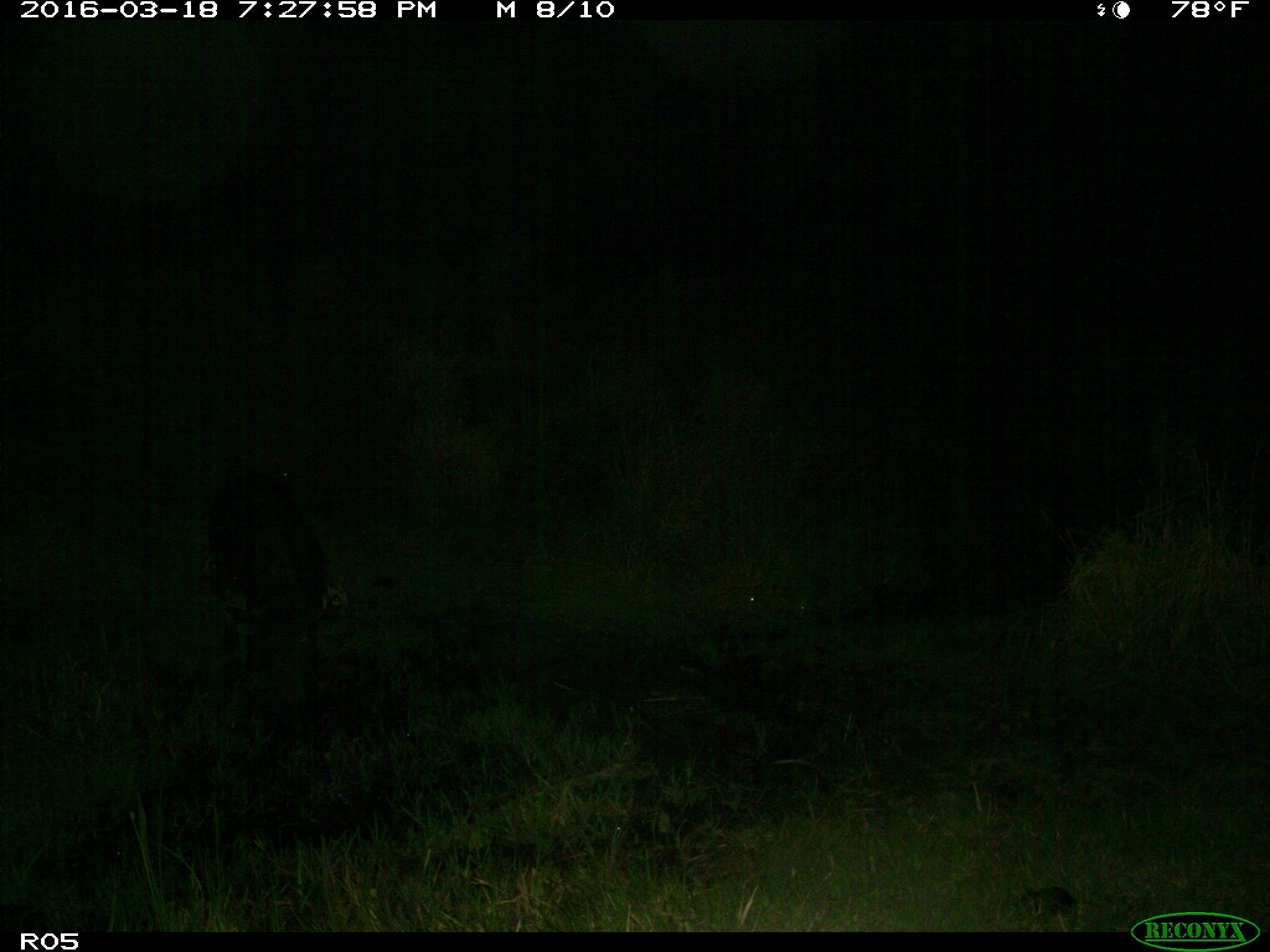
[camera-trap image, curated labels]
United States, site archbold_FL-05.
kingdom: Animalia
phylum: Chordata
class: Mammalia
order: Artiodactyla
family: Suidae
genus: Sus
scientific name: Sus scrofa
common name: wild boar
Sus scrofa (wild boar).